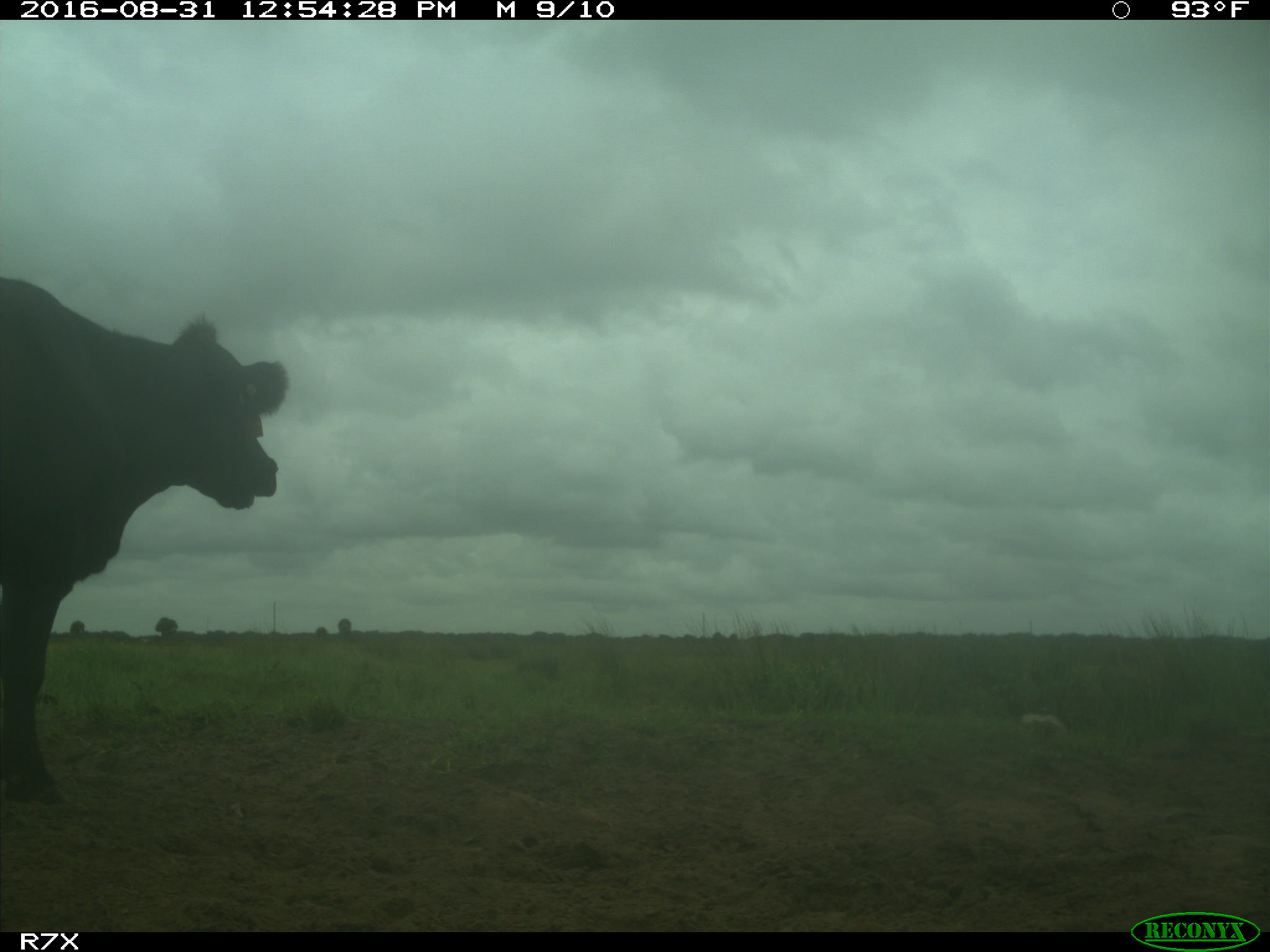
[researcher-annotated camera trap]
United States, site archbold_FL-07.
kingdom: Animalia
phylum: Chordata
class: Mammalia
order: Artiodactyla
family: Bovidae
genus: Bos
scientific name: Bos taurus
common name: domestic cow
Bos taurus (domestic cow).